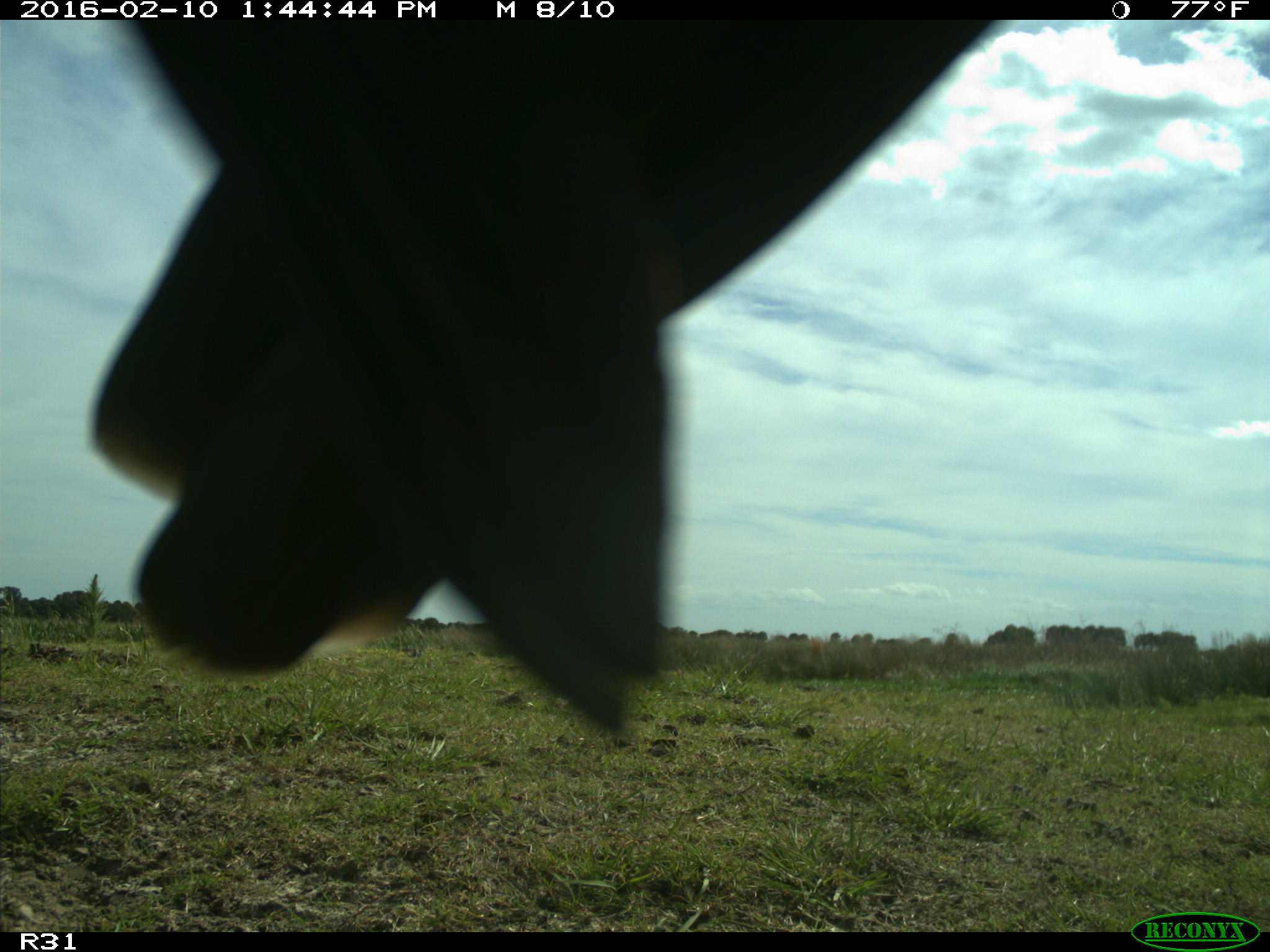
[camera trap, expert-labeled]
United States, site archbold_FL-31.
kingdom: Animalia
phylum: Chordata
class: Aves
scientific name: Aves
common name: birds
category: unidentified bird